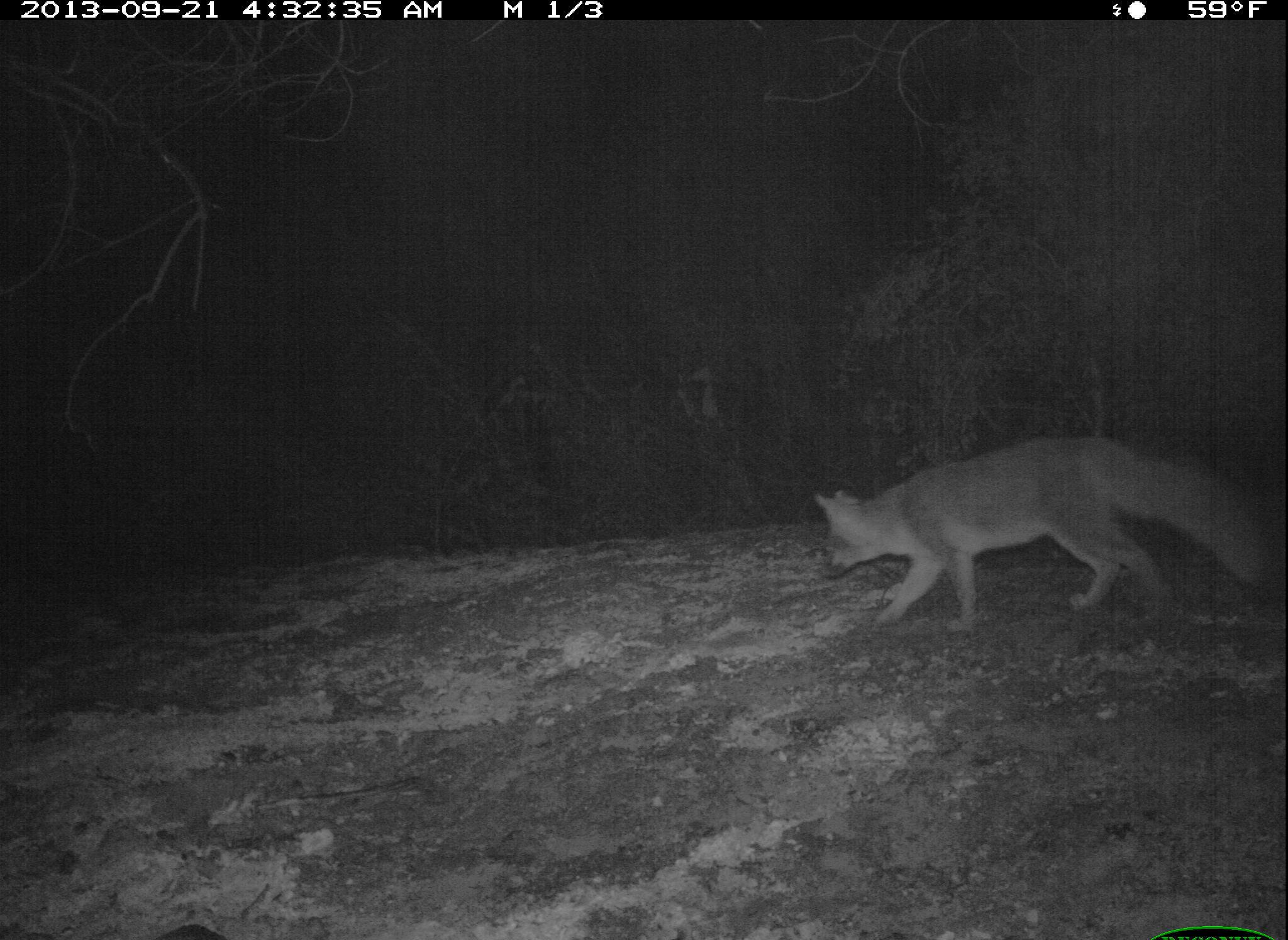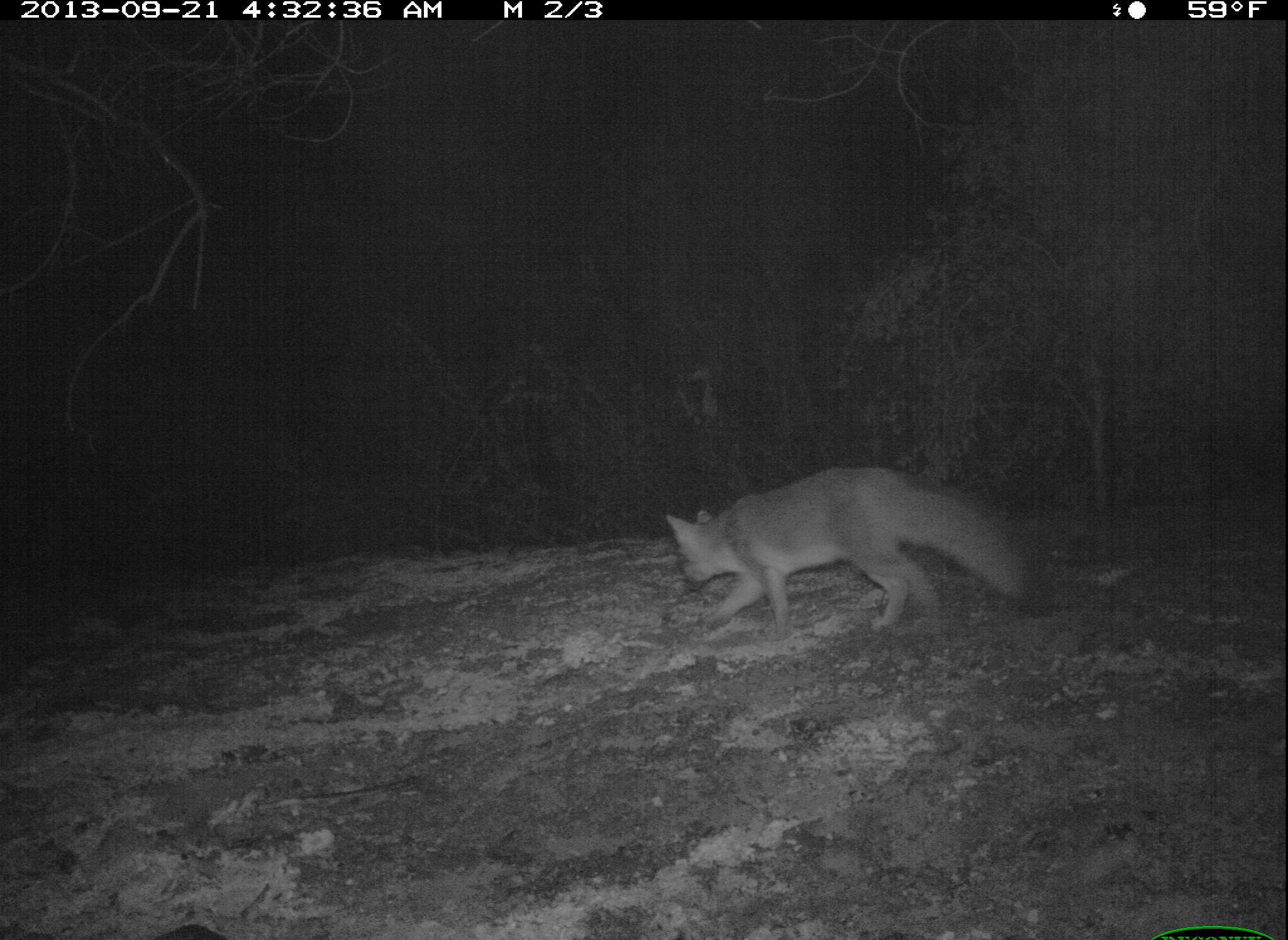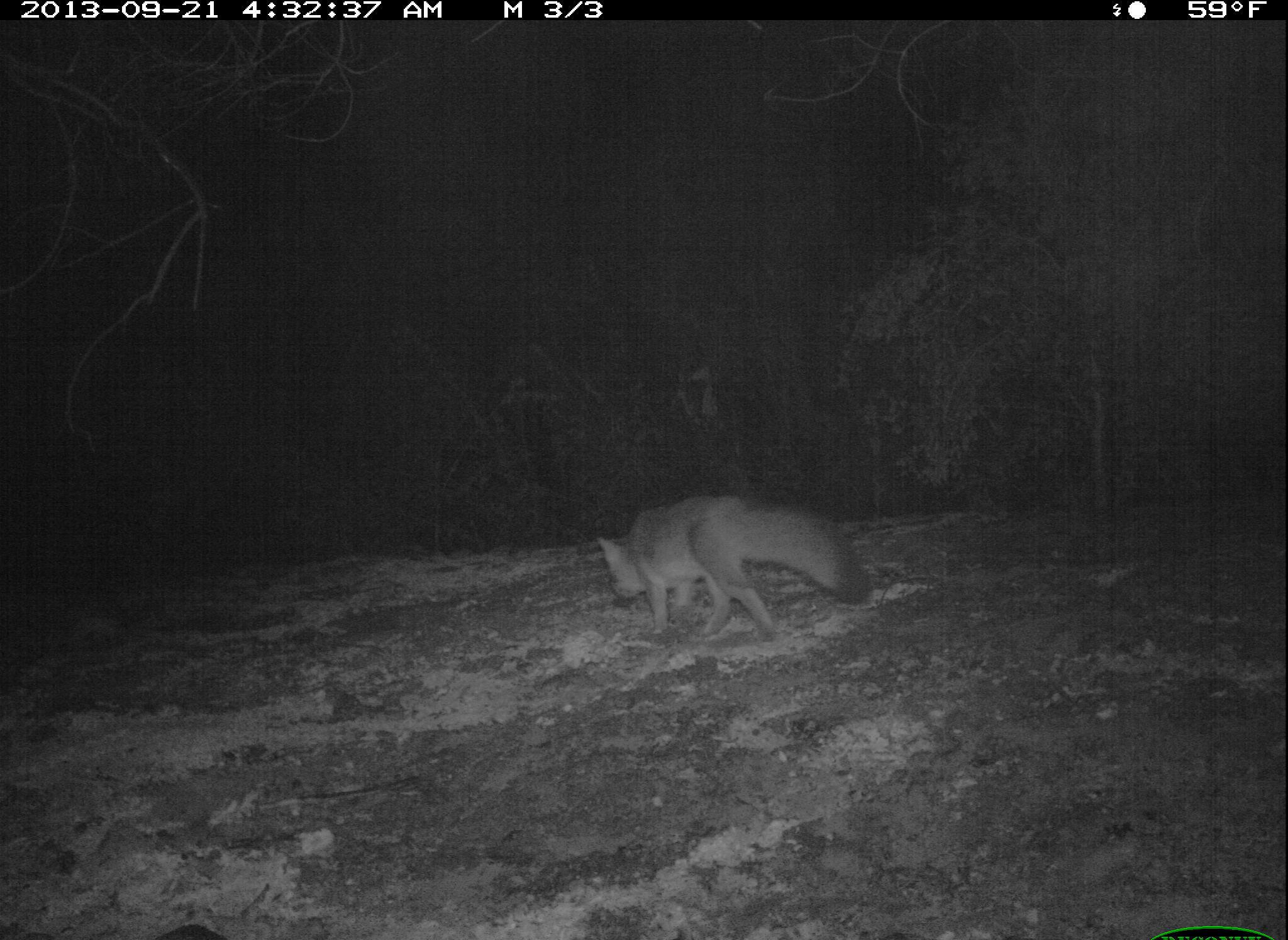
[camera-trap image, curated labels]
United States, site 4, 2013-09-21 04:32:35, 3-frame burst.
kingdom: Animalia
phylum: Chordata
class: Mammalia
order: Carnivora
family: Canidae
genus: Urocyon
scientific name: Urocyon cinereoargenteus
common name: gray fox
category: fox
Fox (gray fox) (Urocyon cinereoargenteus).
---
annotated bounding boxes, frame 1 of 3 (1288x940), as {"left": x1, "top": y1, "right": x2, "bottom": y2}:
fox: {"left": 811, "top": 438, "right": 1270, "bottom": 634}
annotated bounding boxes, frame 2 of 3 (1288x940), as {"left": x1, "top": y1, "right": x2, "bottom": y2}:
fox: {"left": 664, "top": 466, "right": 1036, "bottom": 645}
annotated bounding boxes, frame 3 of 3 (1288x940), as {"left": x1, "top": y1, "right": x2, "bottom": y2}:
fox: {"left": 595, "top": 494, "right": 873, "bottom": 645}